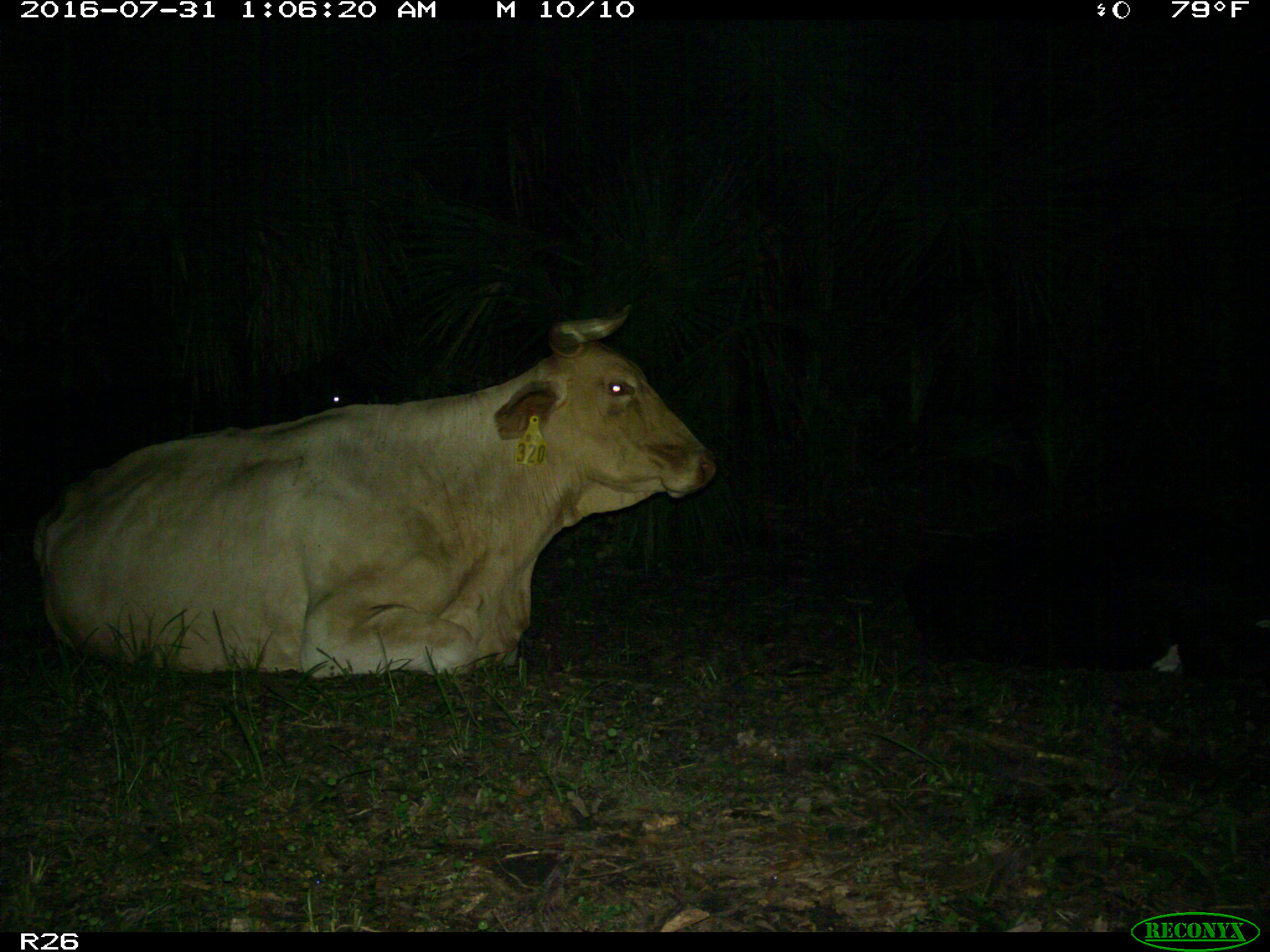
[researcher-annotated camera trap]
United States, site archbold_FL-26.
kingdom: Animalia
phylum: Chordata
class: Mammalia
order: Artiodactyla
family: Bovidae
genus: Bos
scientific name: Bos taurus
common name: domestic cow